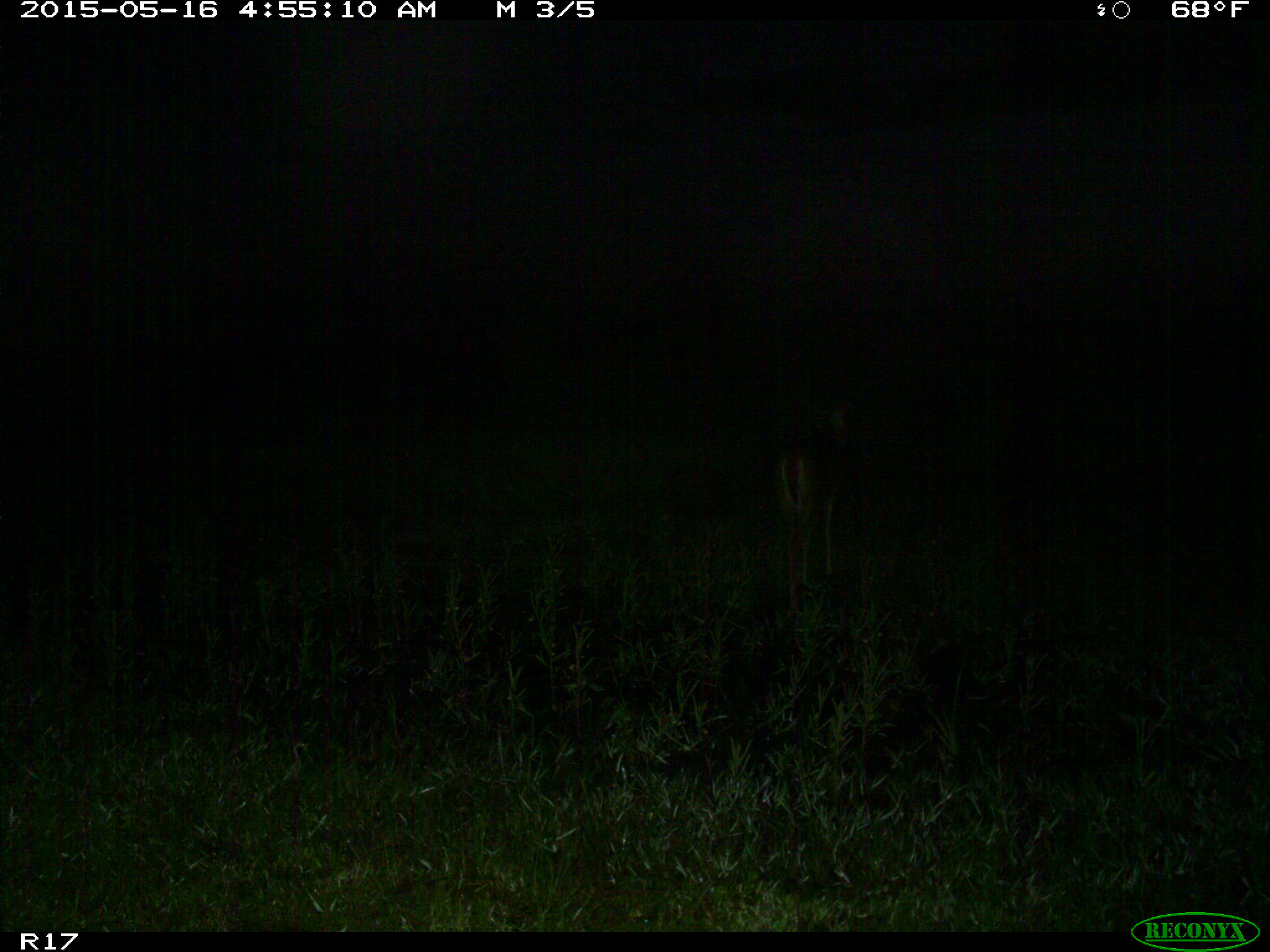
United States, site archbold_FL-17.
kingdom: Animalia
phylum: Chordata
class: Mammalia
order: Artiodactyla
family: Cervidae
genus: Odocoileus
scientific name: Odocoileus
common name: deer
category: unidentified deer